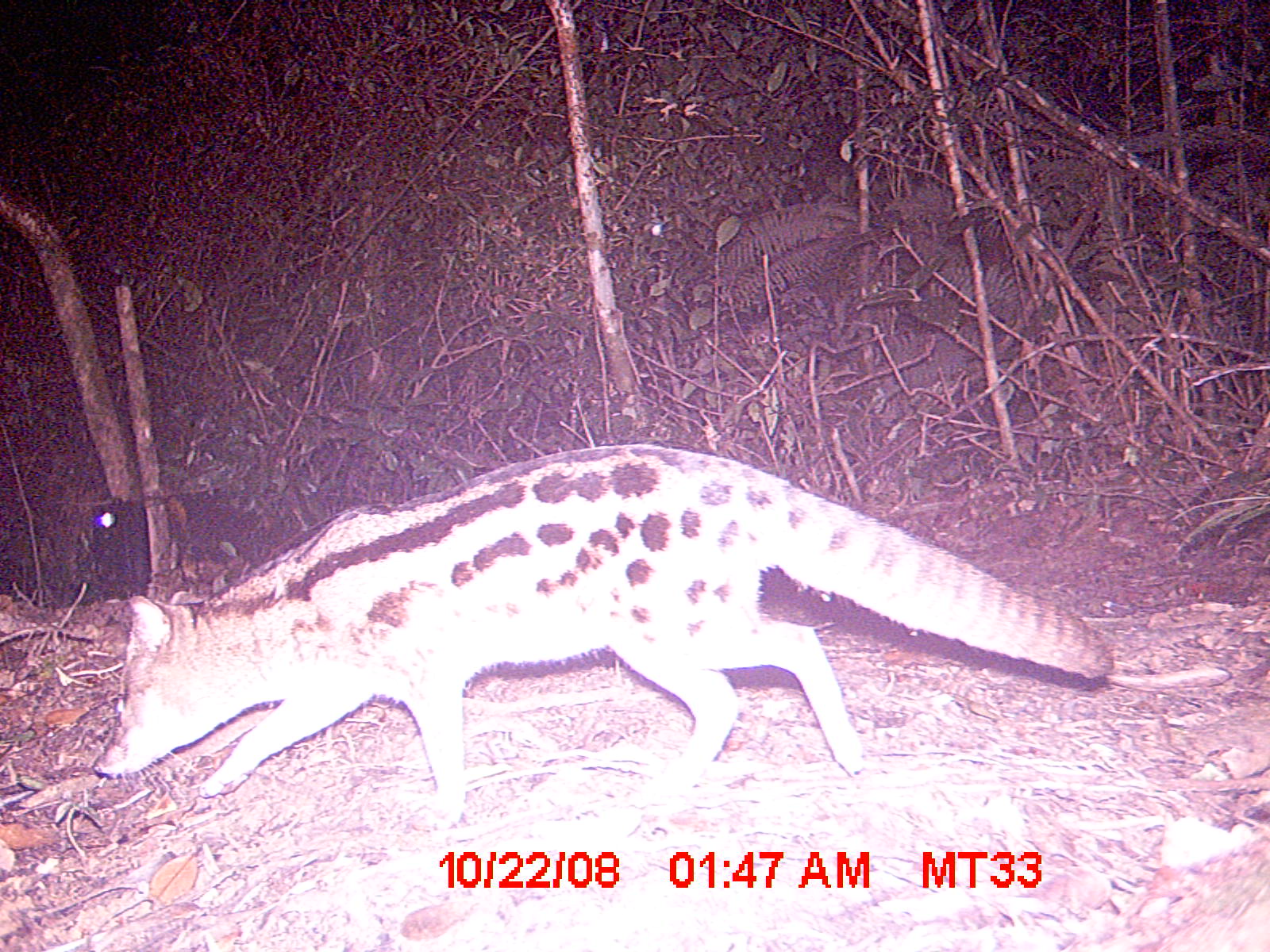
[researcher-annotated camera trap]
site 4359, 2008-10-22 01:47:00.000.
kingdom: Animalia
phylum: Chordata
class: Mammalia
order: Carnivora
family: Eupleridae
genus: Fossa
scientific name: Fossa fossana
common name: fanaloka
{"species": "Fossa fossana (fanaloka)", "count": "1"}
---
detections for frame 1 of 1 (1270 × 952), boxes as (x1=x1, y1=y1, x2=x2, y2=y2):
fossa fossana: (x1=93, y1=444, x2=1112, y2=827)